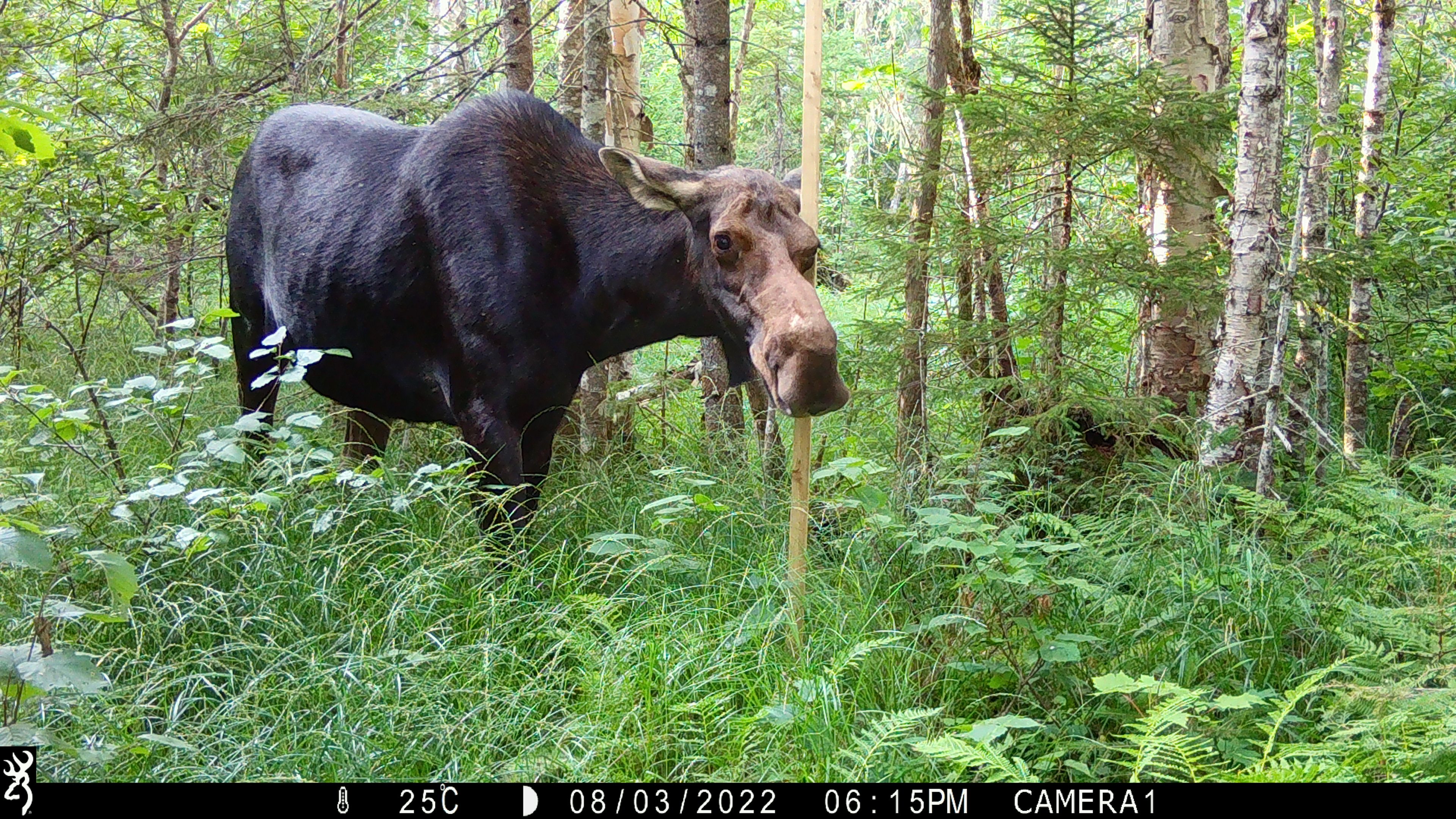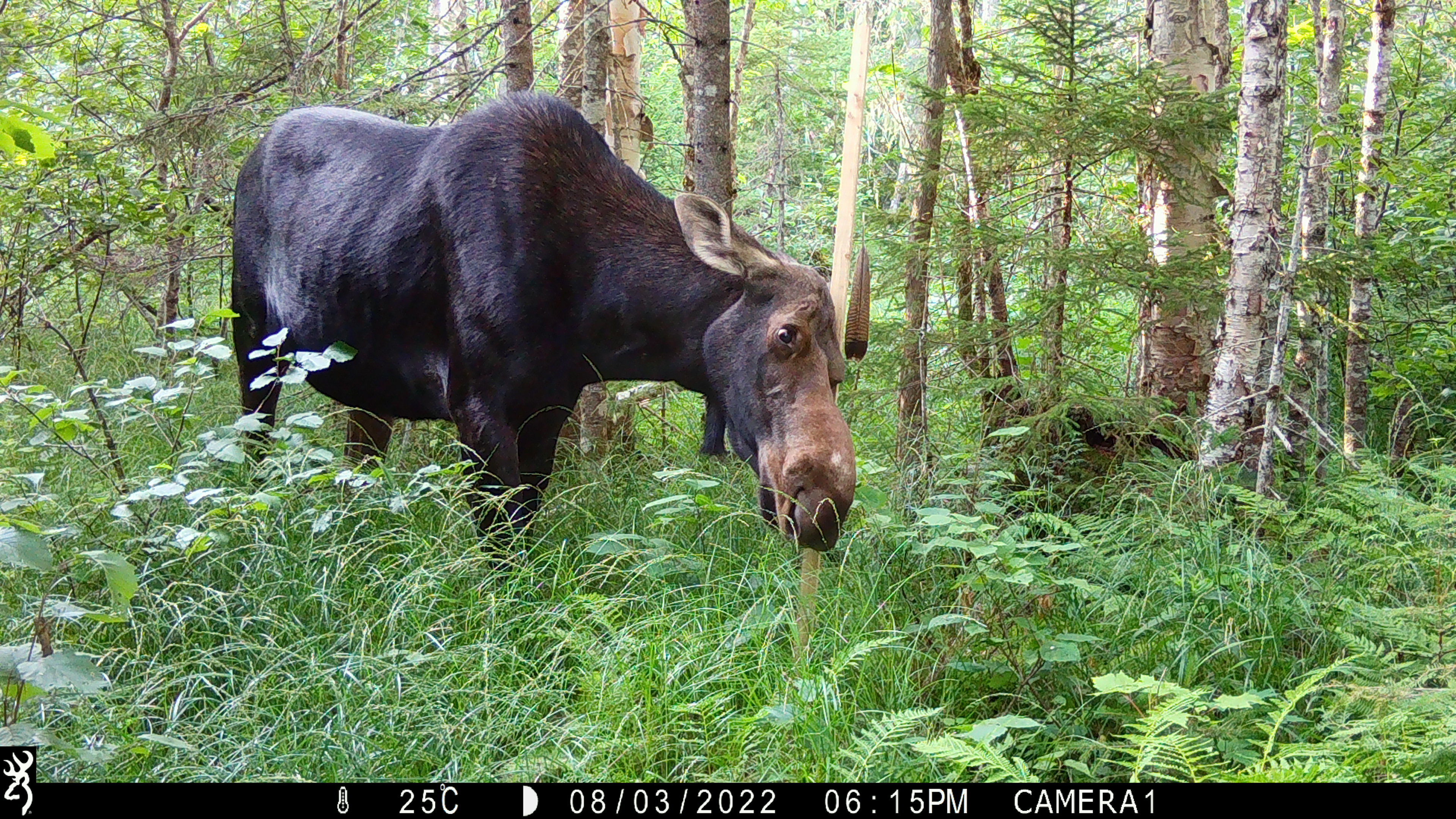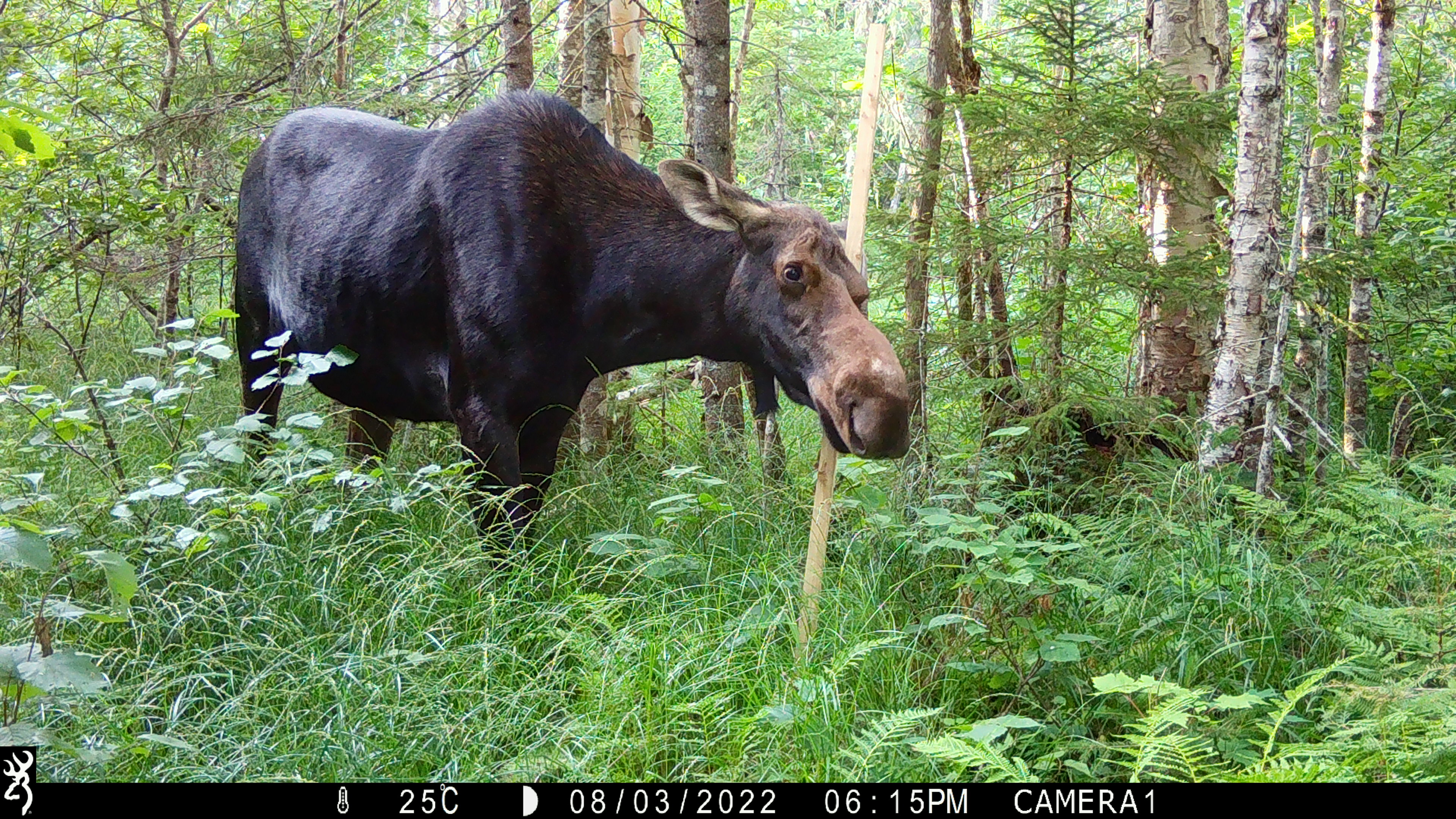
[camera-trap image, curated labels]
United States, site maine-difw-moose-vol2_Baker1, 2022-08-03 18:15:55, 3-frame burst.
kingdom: Animalia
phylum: Chordata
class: Mammalia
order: Artiodactyla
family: Cervidae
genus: Alces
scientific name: Alces alces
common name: moose